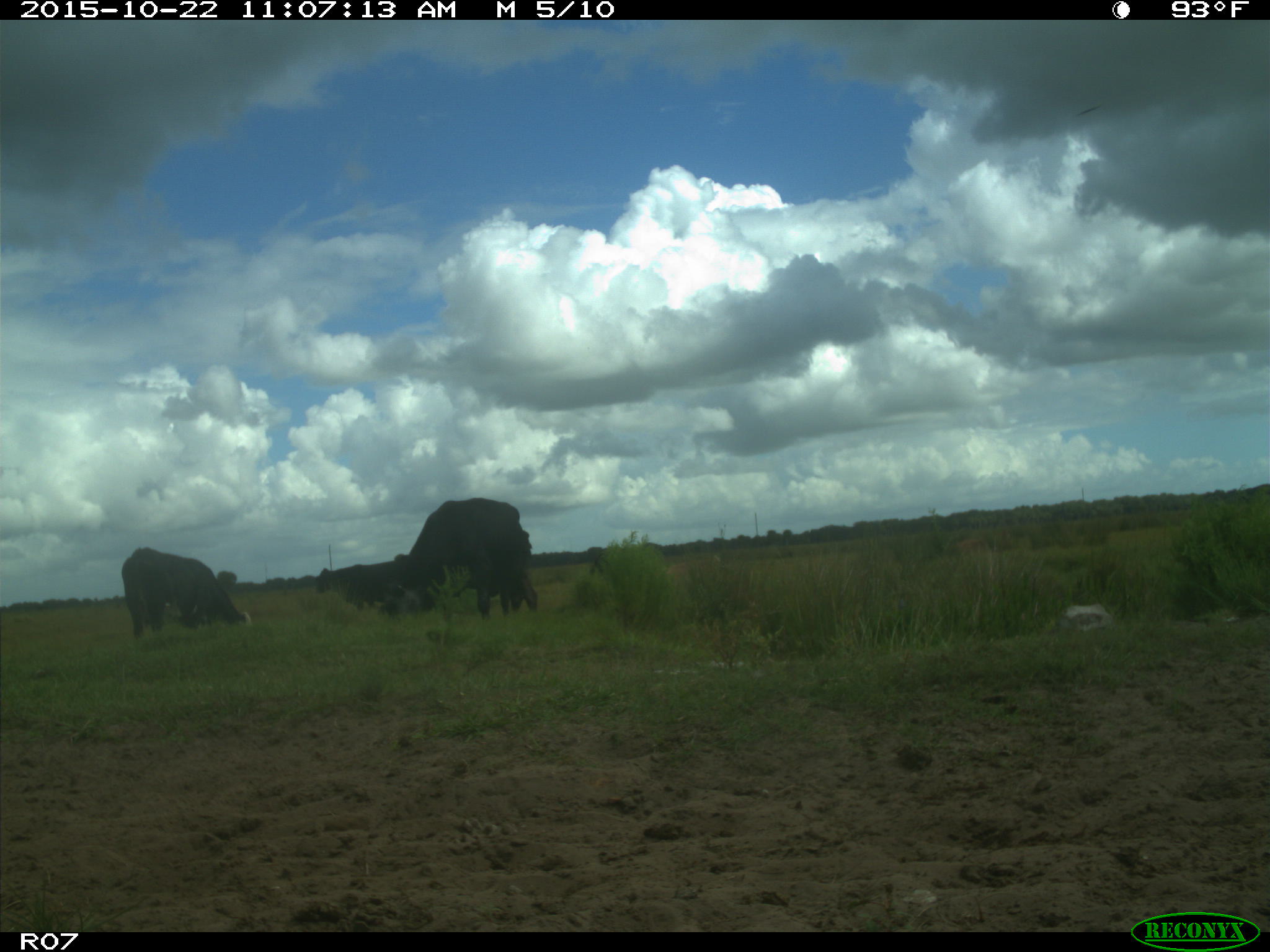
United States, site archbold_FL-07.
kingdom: Animalia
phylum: Chordata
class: Mammalia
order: Artiodactyla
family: Bovidae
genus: Bos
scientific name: Bos taurus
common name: domestic cow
Bos taurus (domestic cow).